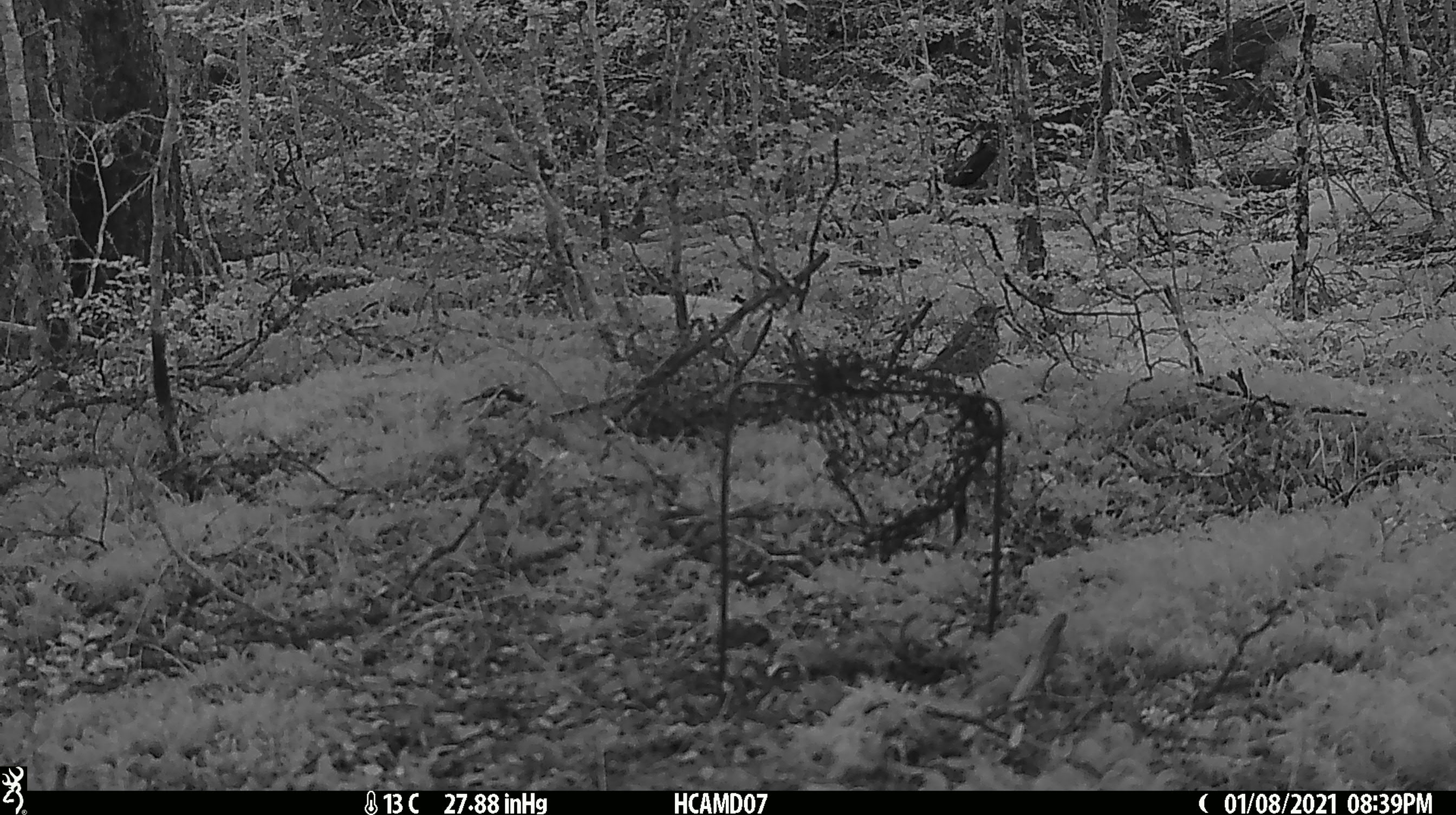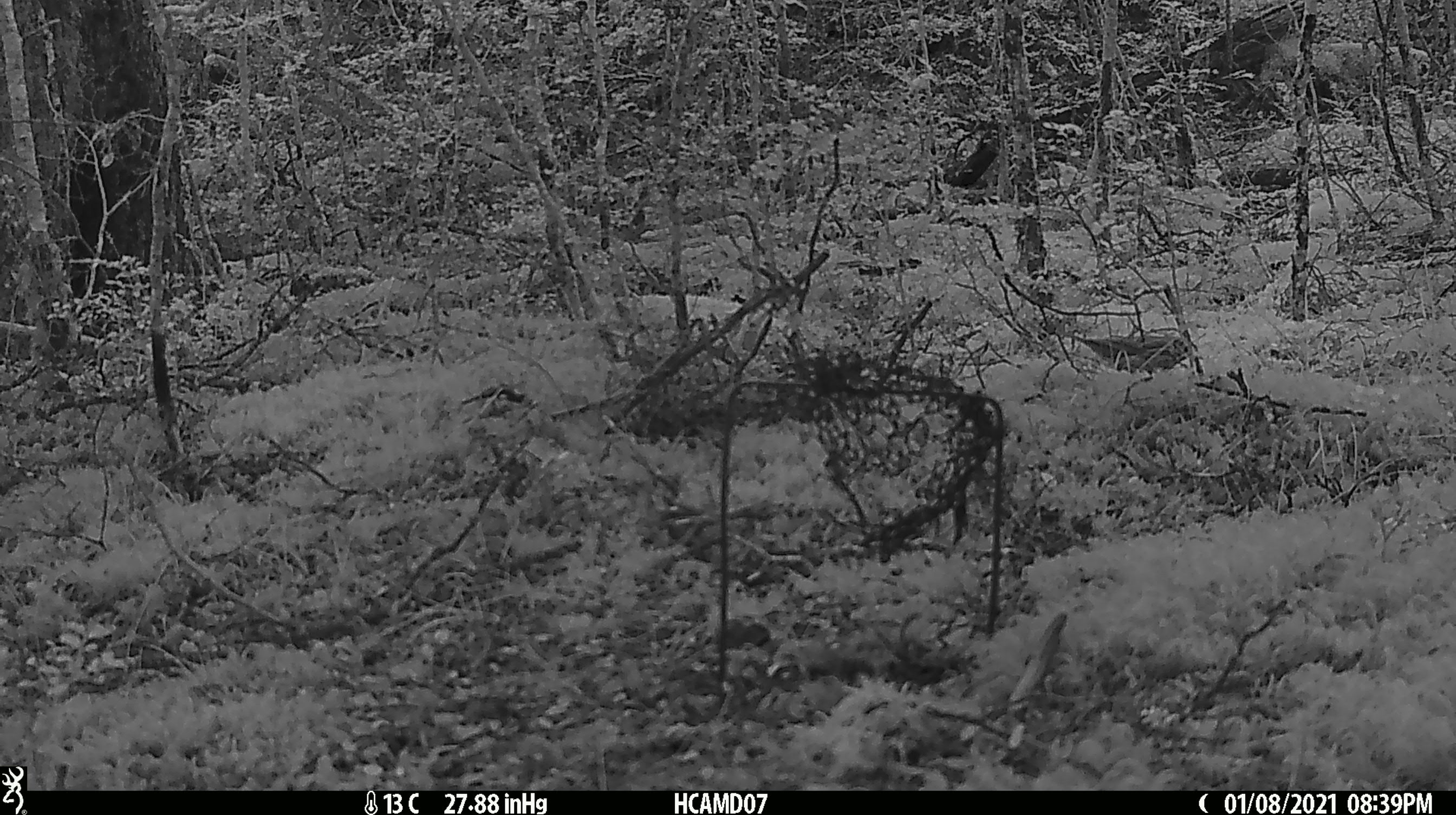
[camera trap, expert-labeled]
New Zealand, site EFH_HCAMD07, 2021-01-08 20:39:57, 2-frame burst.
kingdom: Animalia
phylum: Chordata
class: Aves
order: Passeriformes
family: Turdidae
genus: Turdus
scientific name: Turdus philomelos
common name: song thrush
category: thrush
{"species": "thrush (song thrush) (Turdus philomelos)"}